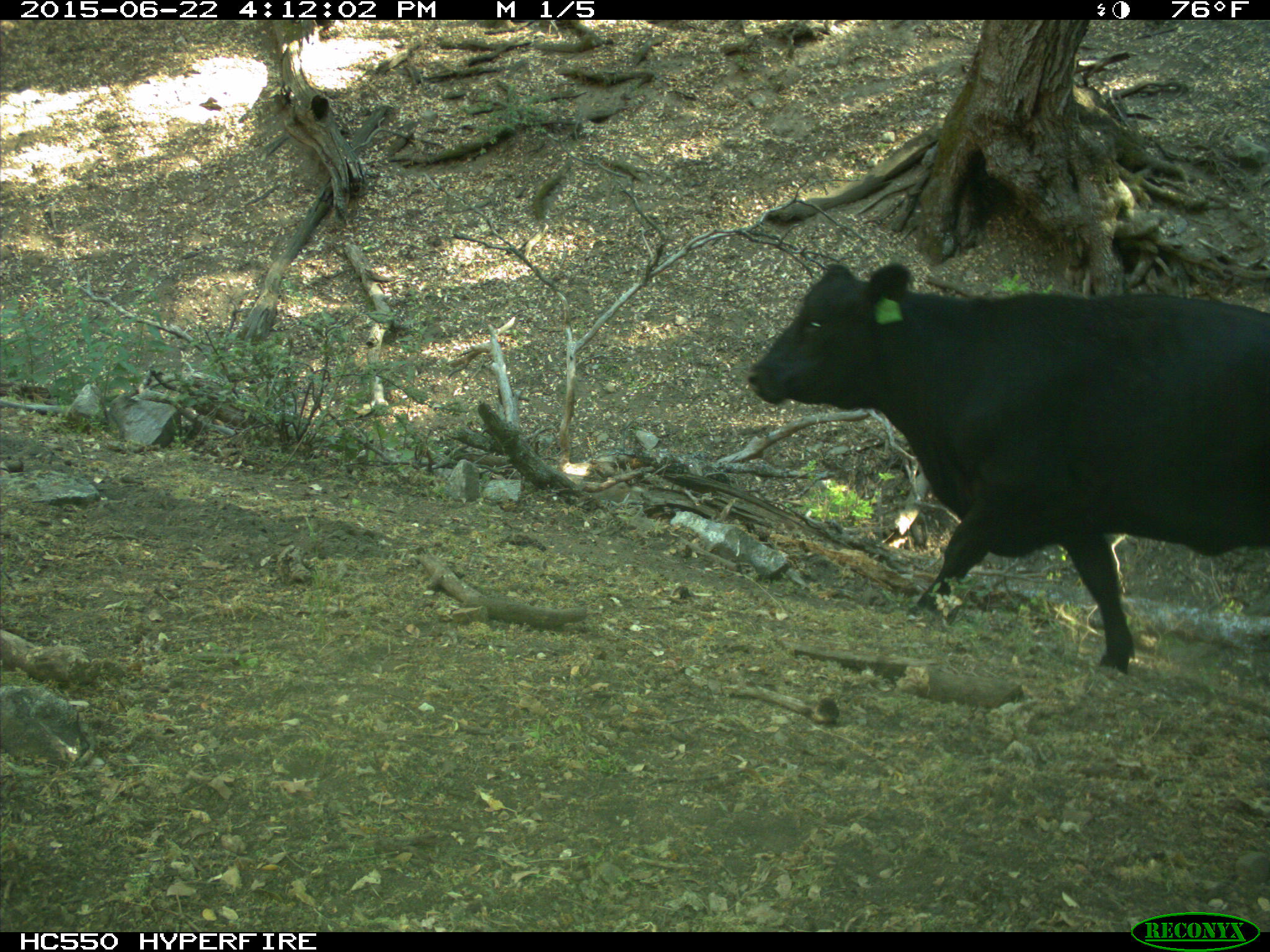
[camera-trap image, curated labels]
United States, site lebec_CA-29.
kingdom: Animalia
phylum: Chordata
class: Mammalia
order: Artiodactyla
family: Bovidae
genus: Bos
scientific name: Bos taurus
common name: domestic cow